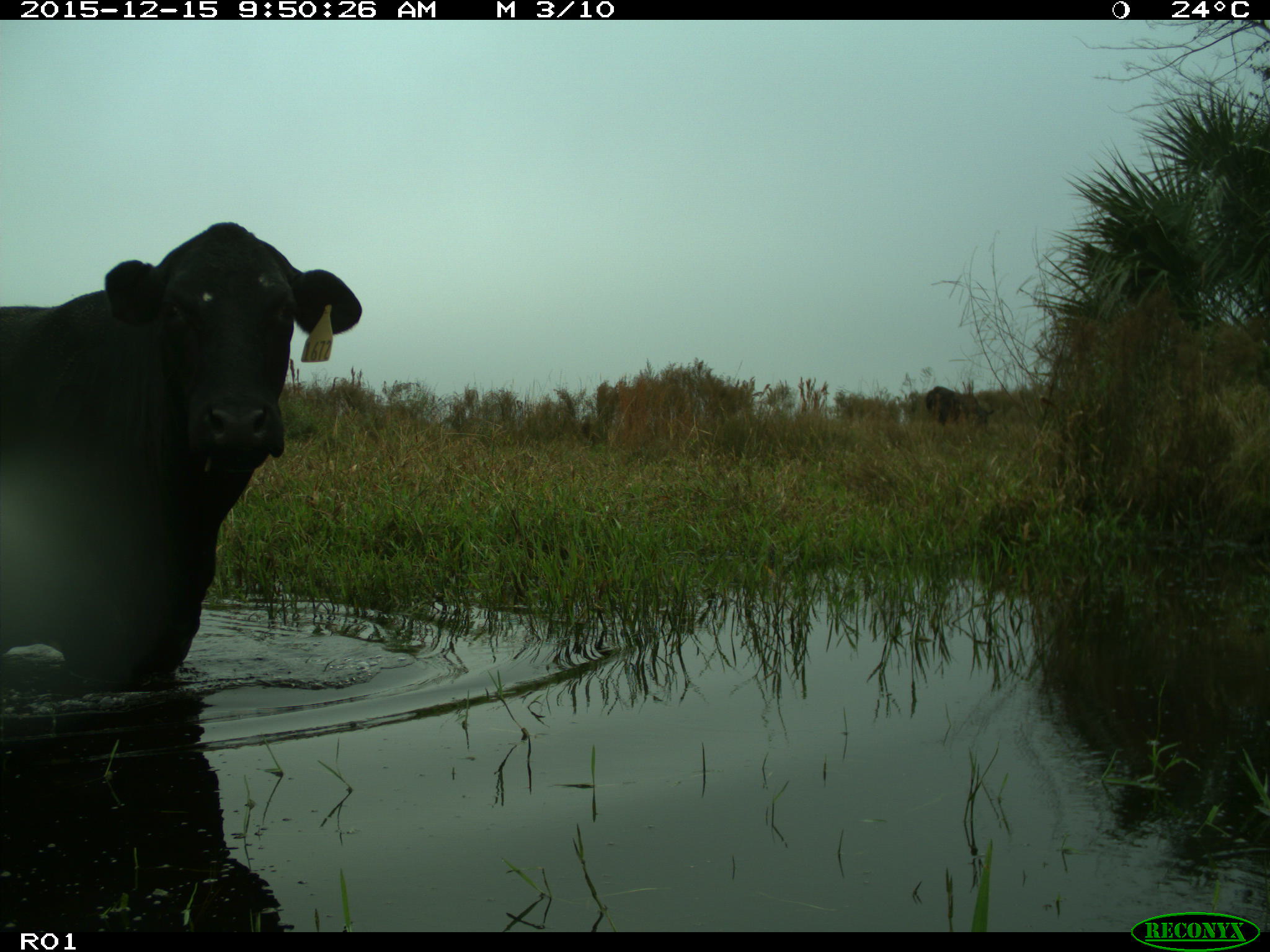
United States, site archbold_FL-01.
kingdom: Animalia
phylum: Chordata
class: Mammalia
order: Artiodactyla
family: Bovidae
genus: Bos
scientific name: Bos taurus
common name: domestic cow